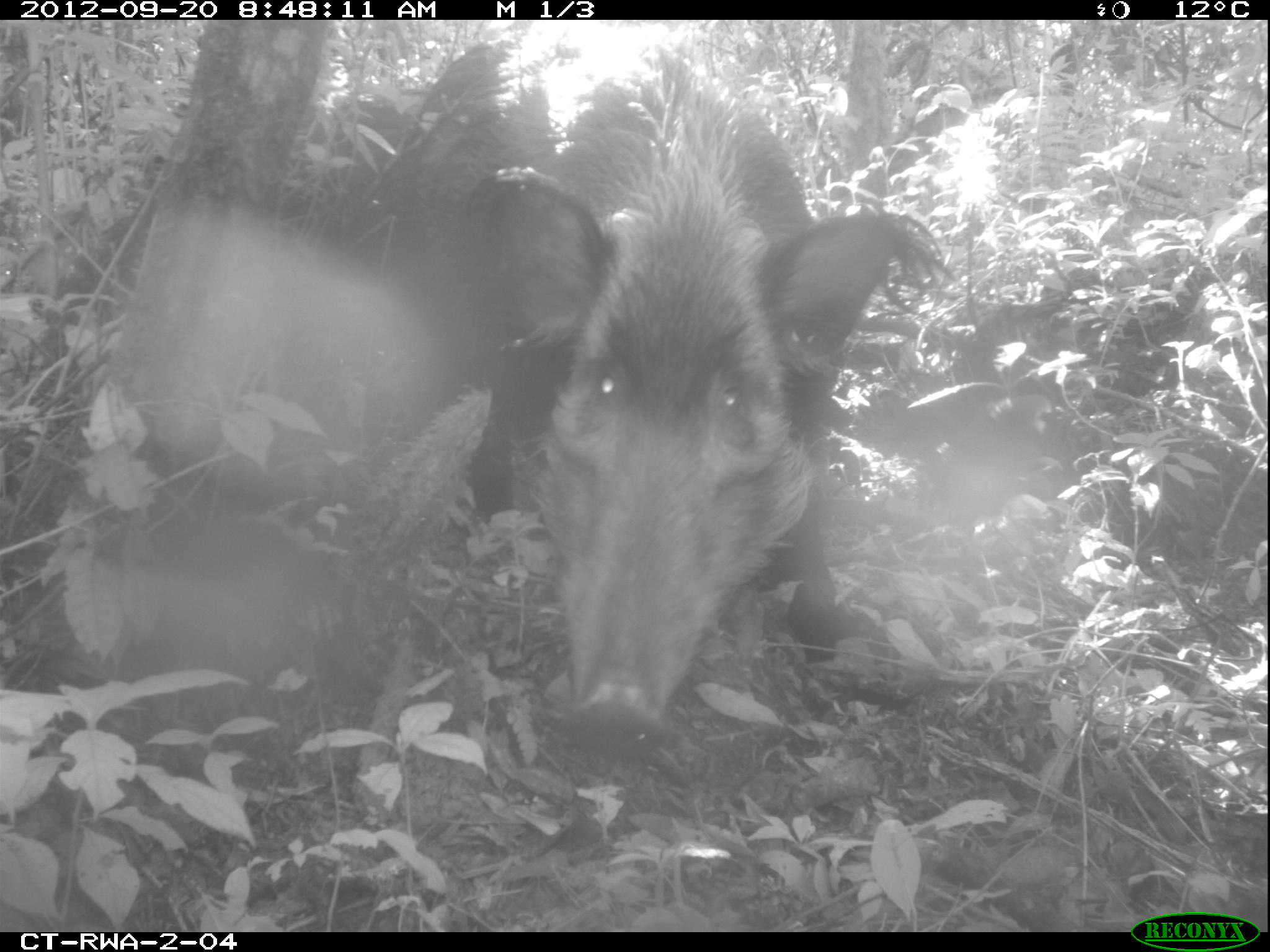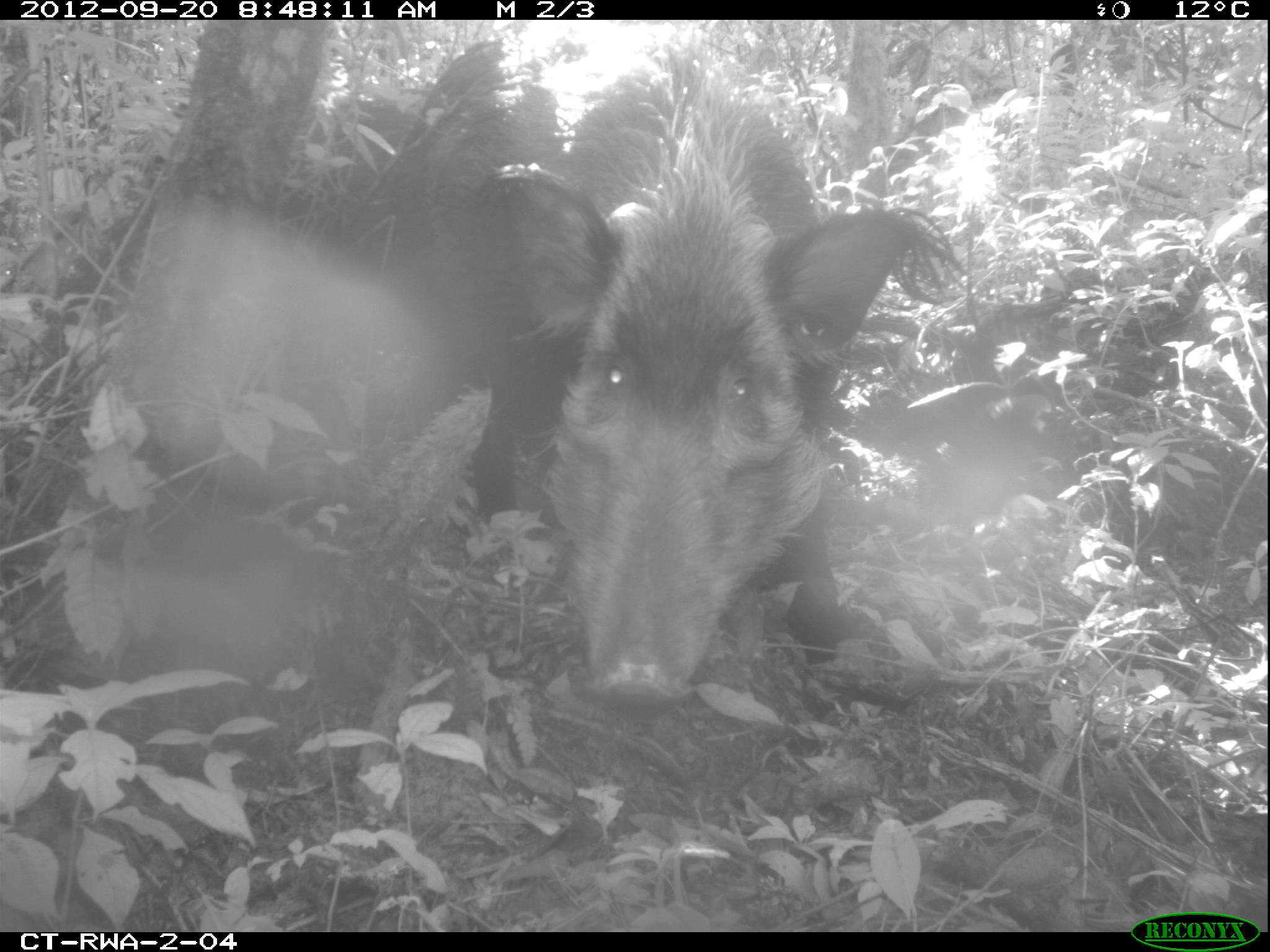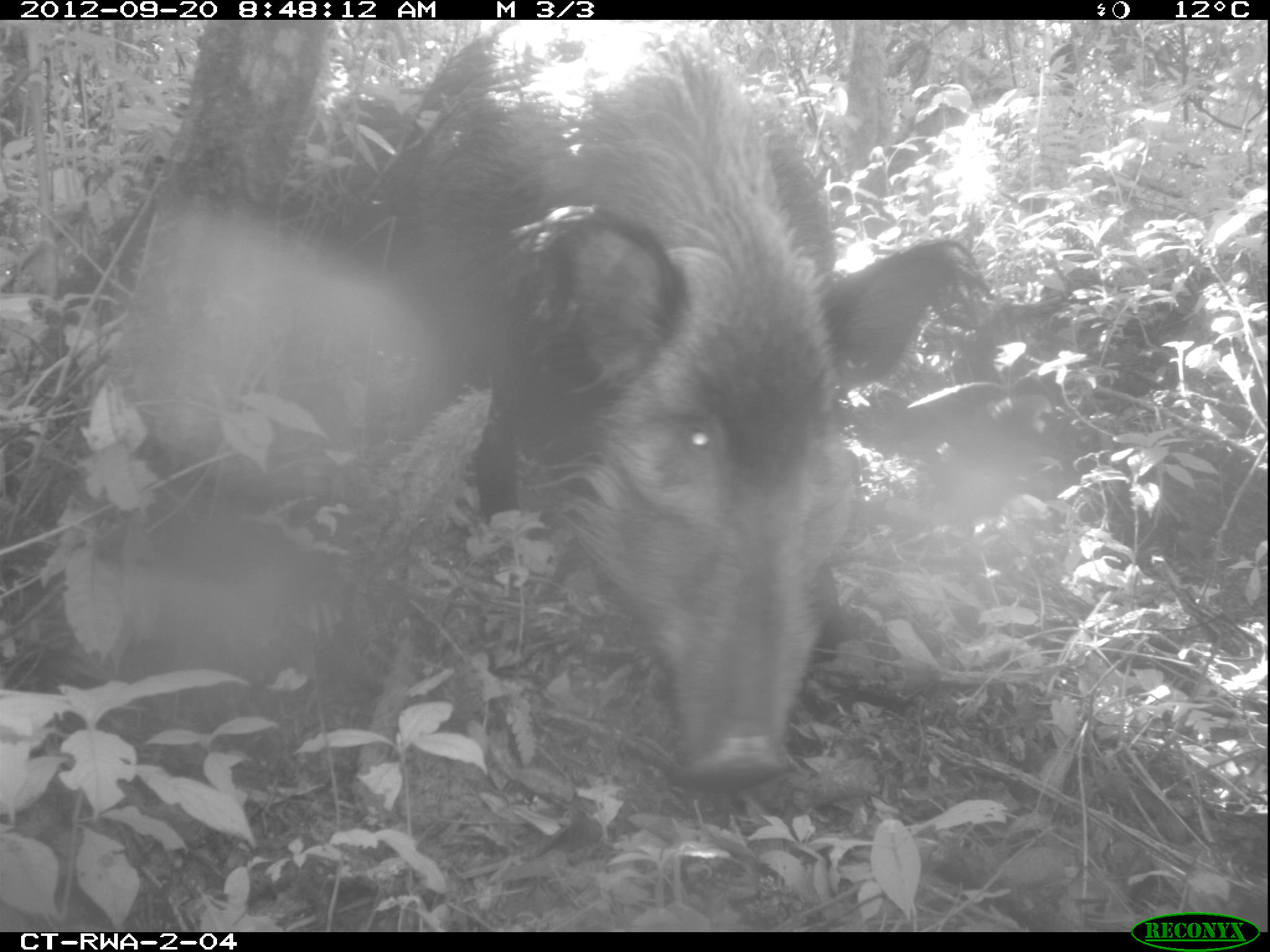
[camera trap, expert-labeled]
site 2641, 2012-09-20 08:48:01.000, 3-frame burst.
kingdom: Animalia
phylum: Chordata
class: Mammalia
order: Artiodactyla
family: Suidae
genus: Potamochoerus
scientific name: Potamochoerus larvatus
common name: bushpig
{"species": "Potamochoerus larvatus (bushpig)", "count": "2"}